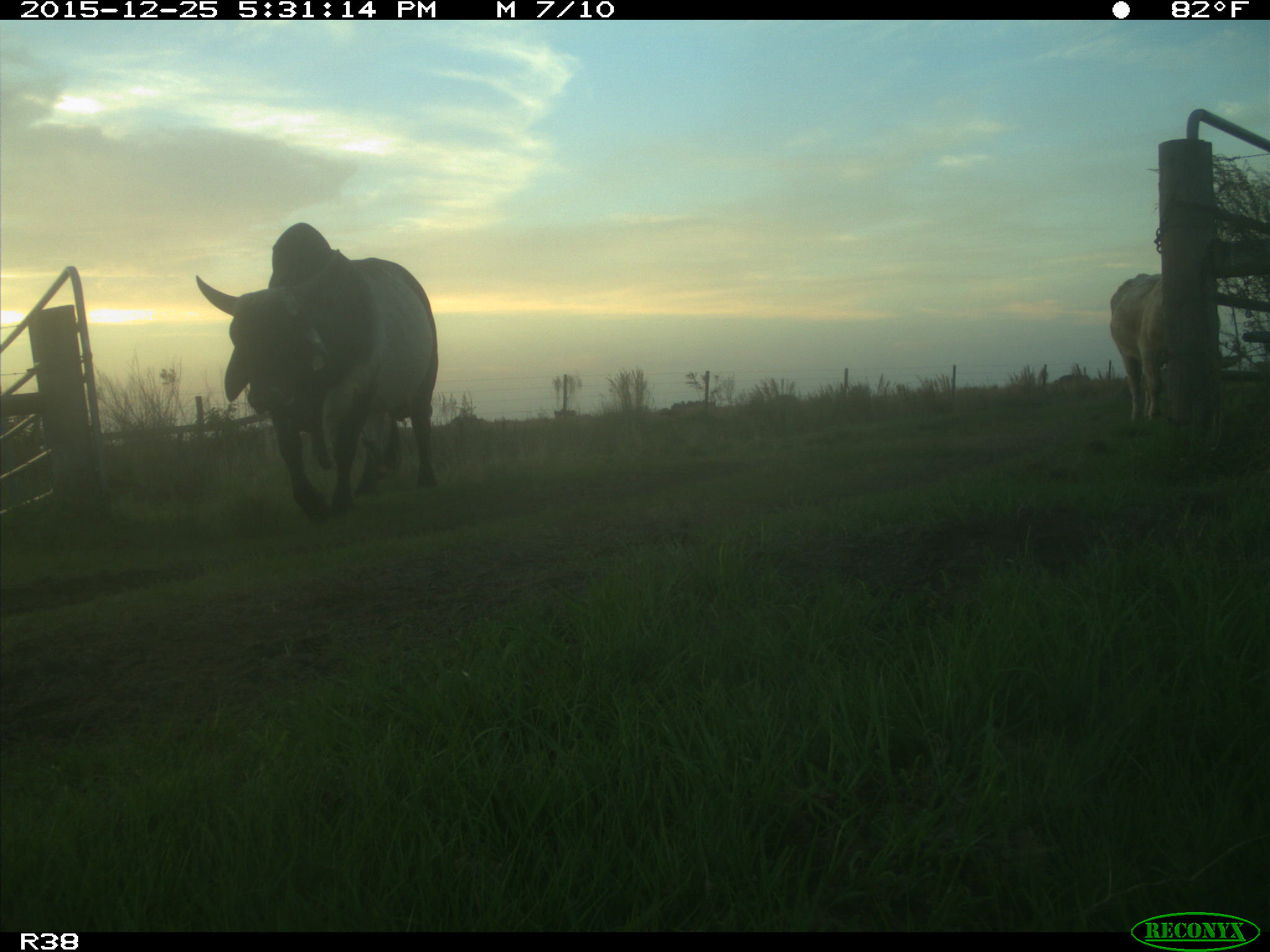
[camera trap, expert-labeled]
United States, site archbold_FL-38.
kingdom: Animalia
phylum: Chordata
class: Mammalia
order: Artiodactyla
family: Bovidae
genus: Bos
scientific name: Bos taurus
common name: domestic cow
Bos taurus (domestic cow).